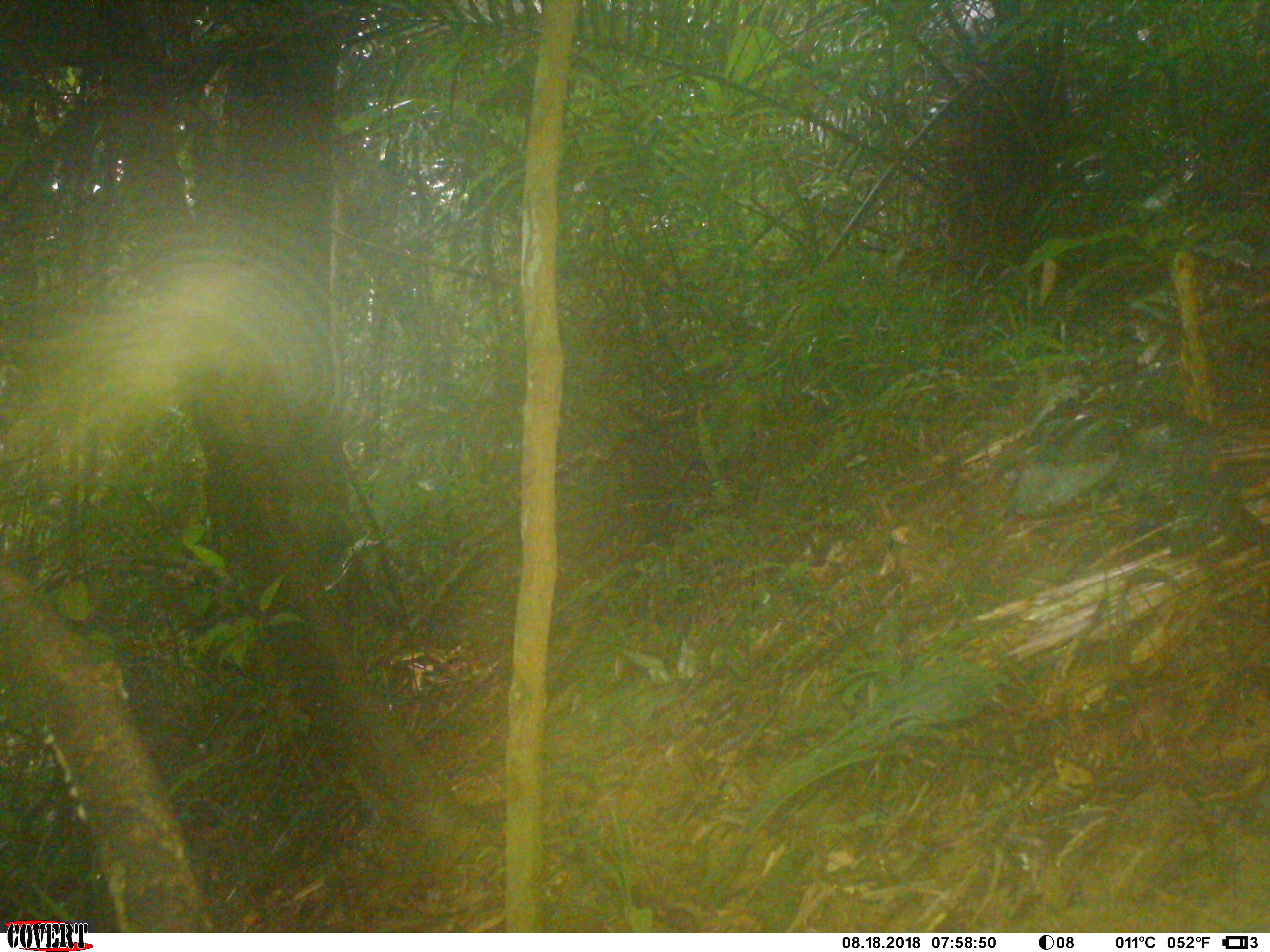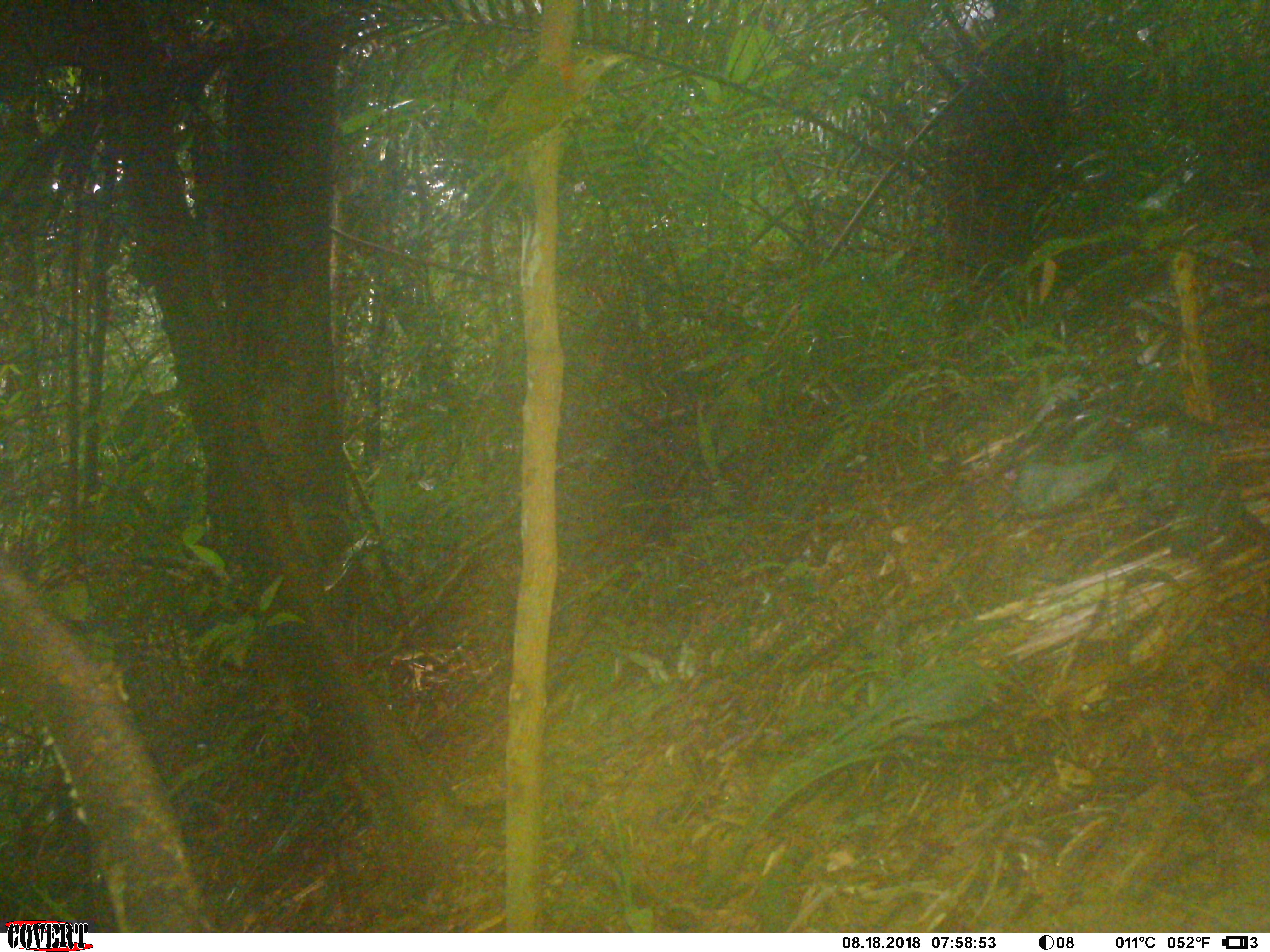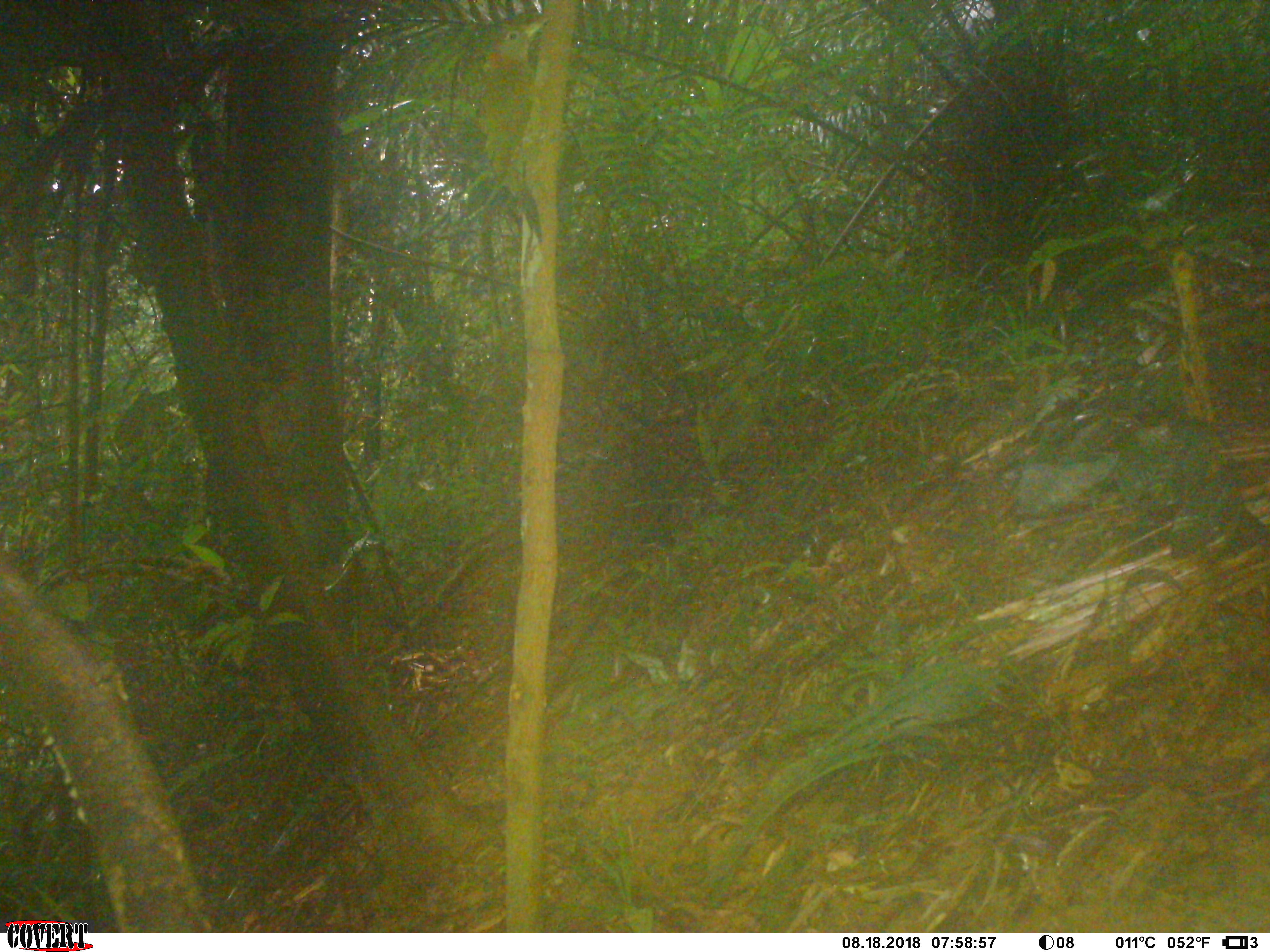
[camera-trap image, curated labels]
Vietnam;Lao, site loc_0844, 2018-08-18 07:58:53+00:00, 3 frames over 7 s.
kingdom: Animalia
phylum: Chordata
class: Aves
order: Piciformes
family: Picidae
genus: Picus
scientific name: Picus rabieri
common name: red-collared woodpecker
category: red collared woodpecker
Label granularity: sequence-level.